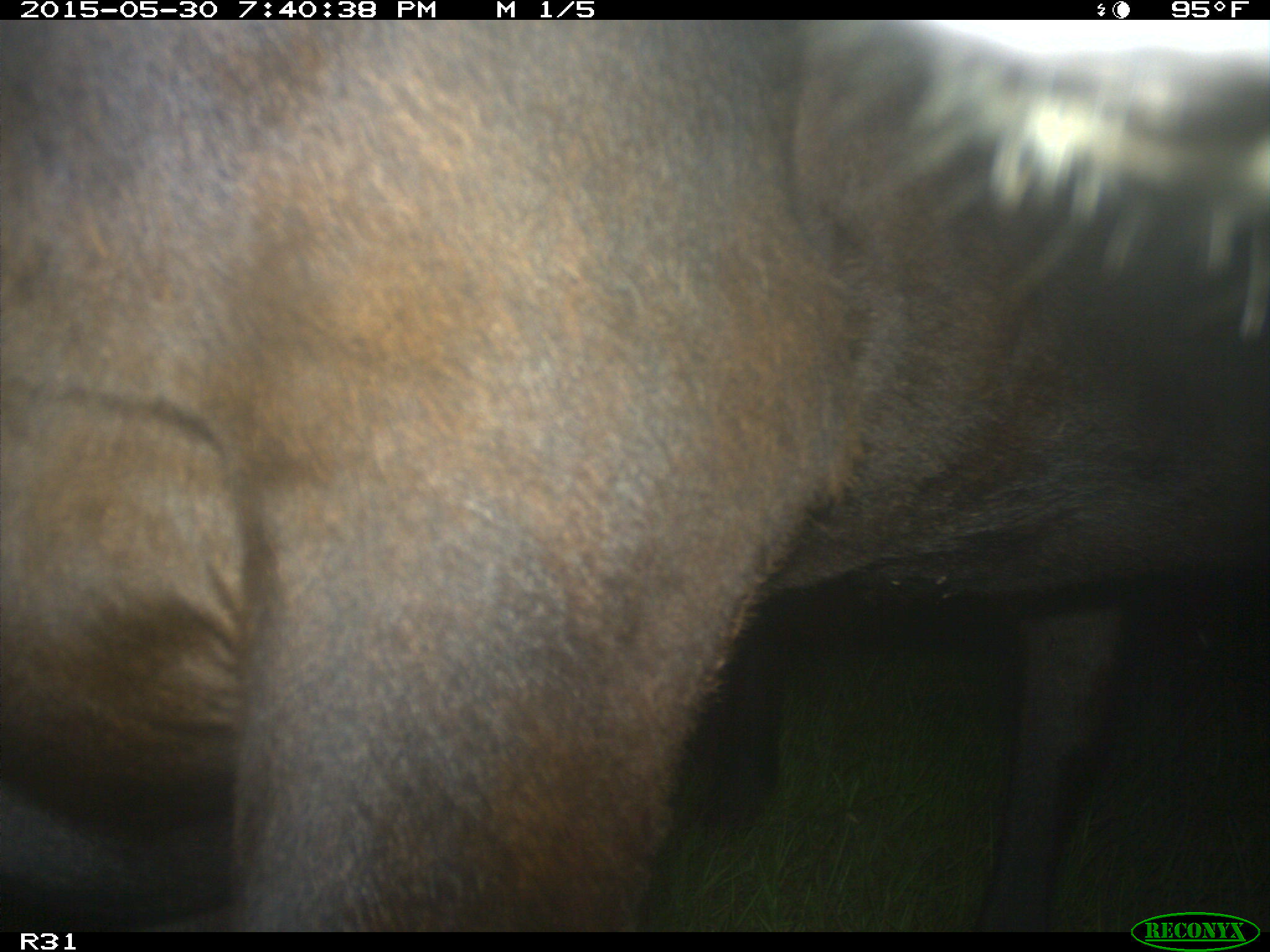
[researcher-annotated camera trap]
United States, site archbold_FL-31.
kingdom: Animalia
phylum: Chordata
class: Mammalia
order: Artiodactyla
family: Bovidae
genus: Bos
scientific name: Bos taurus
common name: domestic cow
Bos taurus (domestic cow).